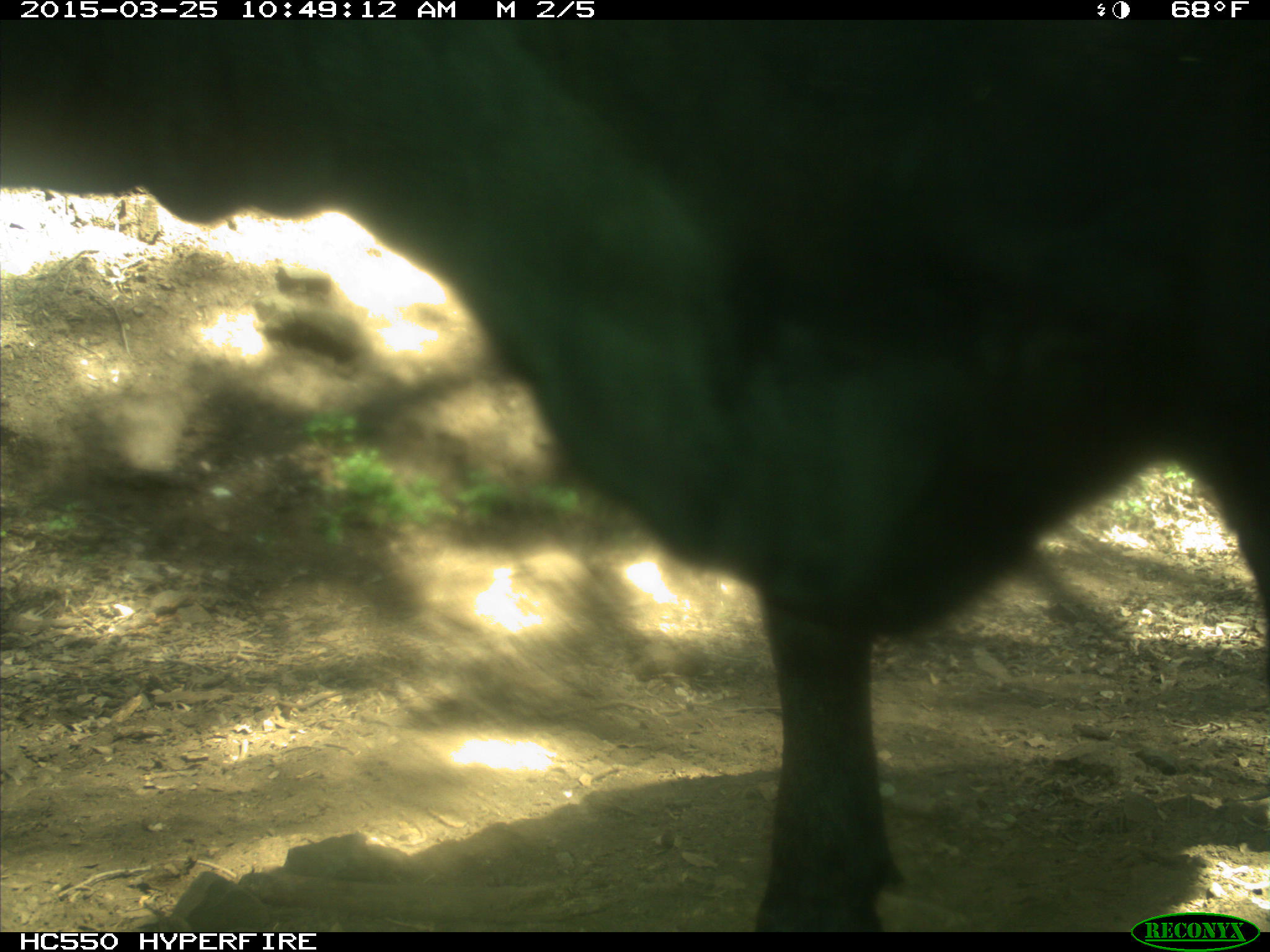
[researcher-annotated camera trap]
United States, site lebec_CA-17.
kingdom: Animalia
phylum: Chordata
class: Mammalia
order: Artiodactyla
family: Bovidae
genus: Bos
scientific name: Bos taurus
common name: domestic cow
Bos taurus (domestic cow).